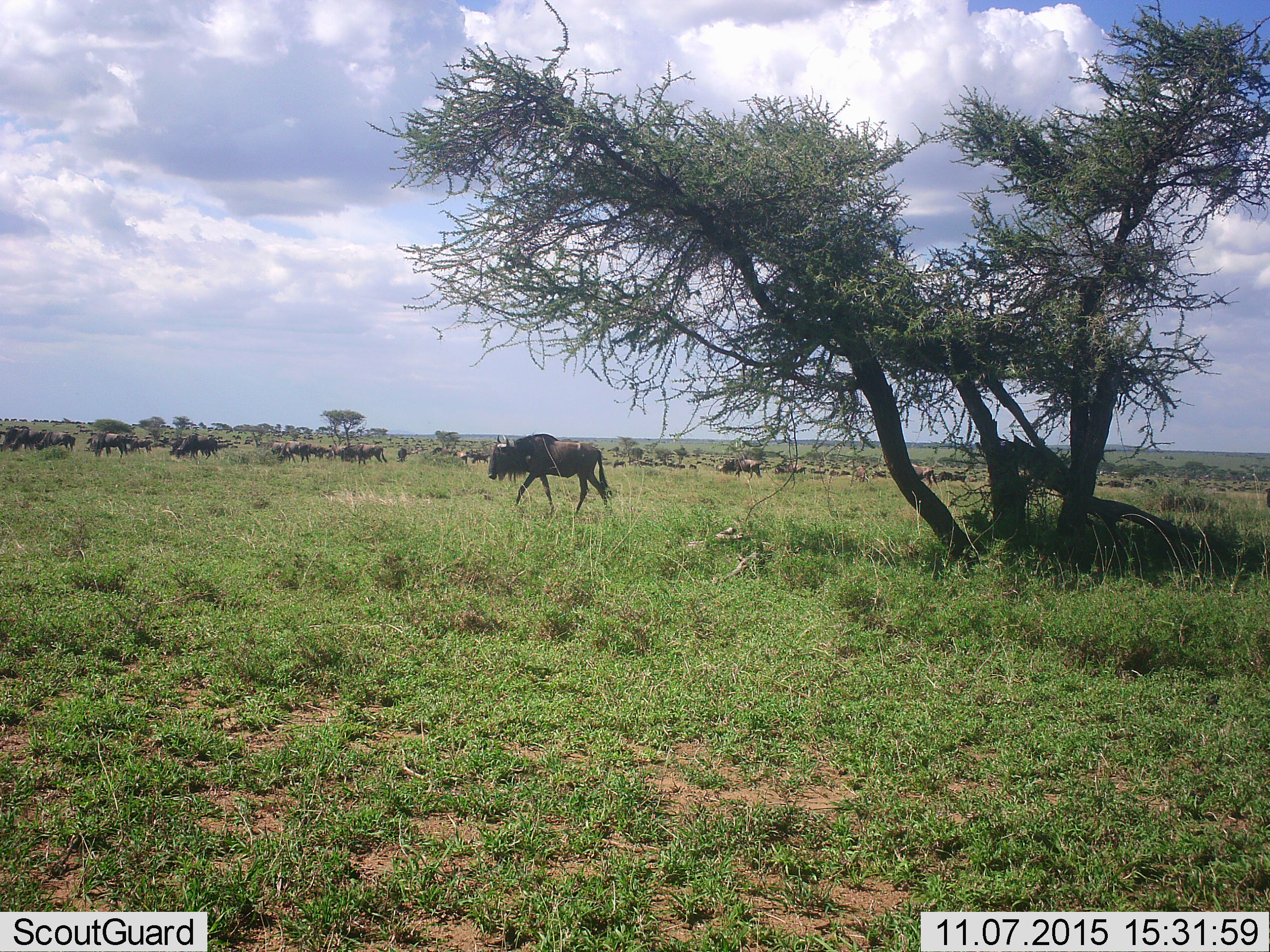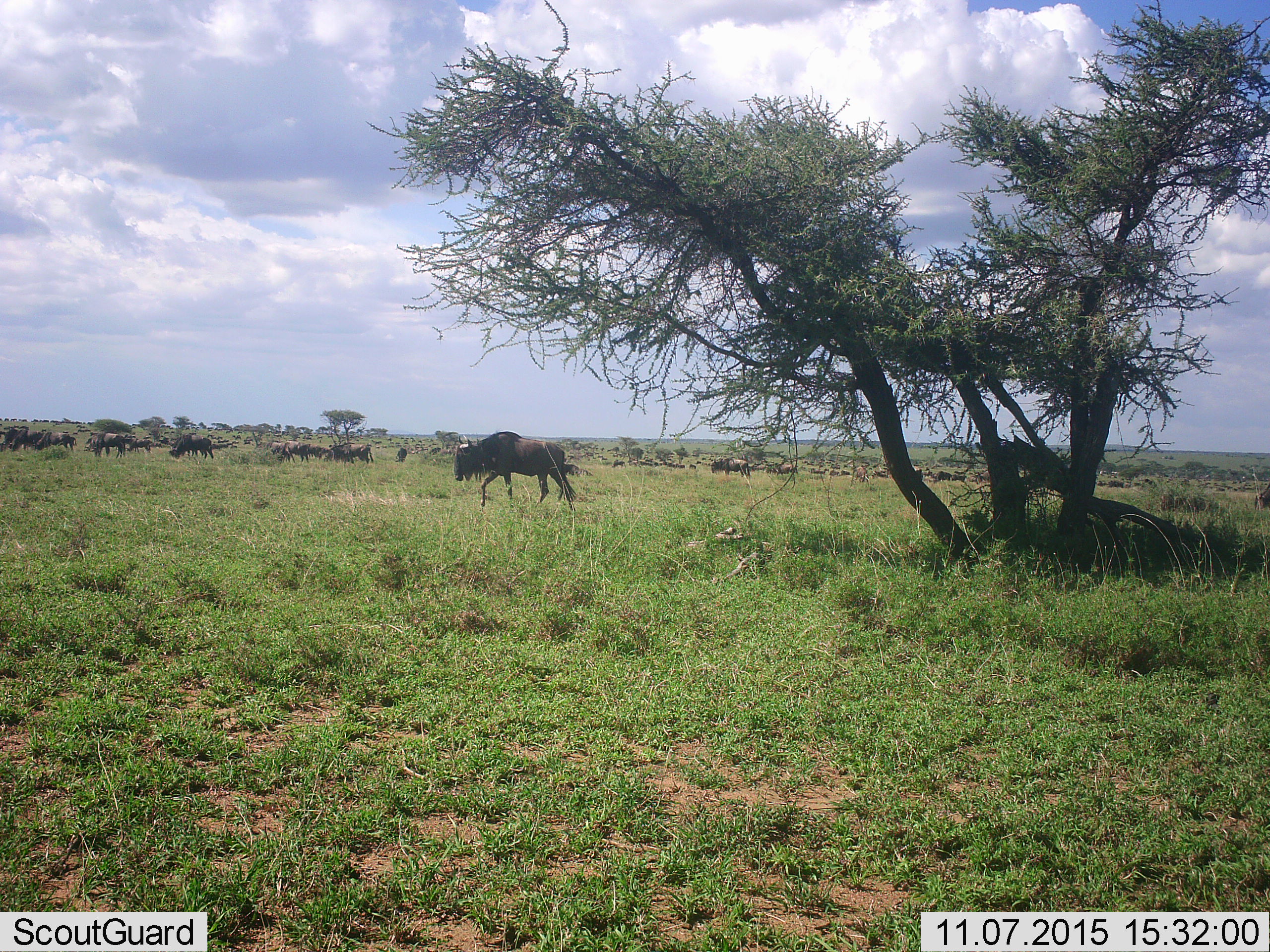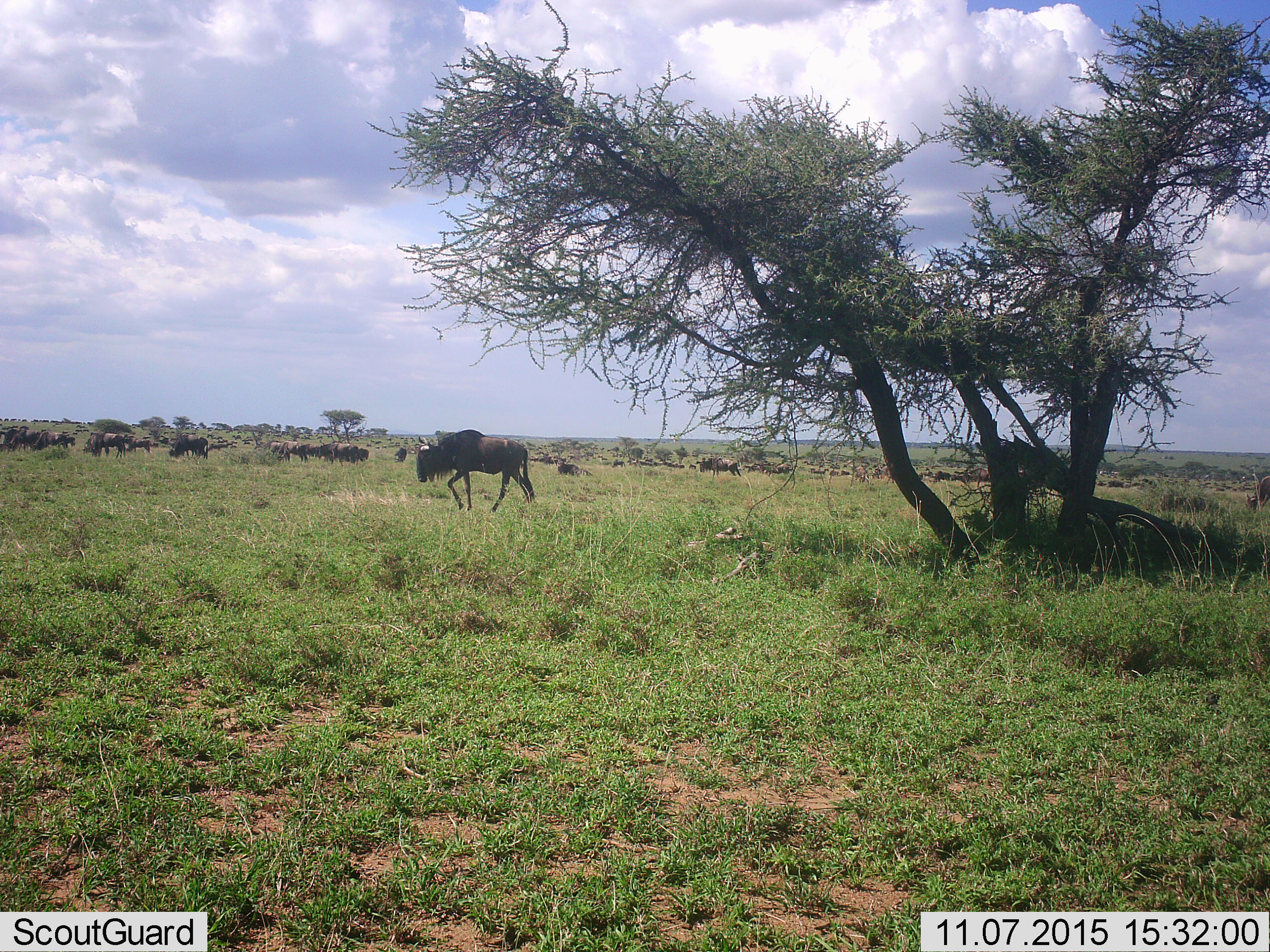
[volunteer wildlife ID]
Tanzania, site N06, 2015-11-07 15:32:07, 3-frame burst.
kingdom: Animalia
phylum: Chordata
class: Mammalia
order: Artiodactyla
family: Bovidae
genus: Connochaetes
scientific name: Connochaetes taurinus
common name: blue wildebeest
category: wildebeest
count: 51+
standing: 22%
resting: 11%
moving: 89%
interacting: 0%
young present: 22%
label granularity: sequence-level